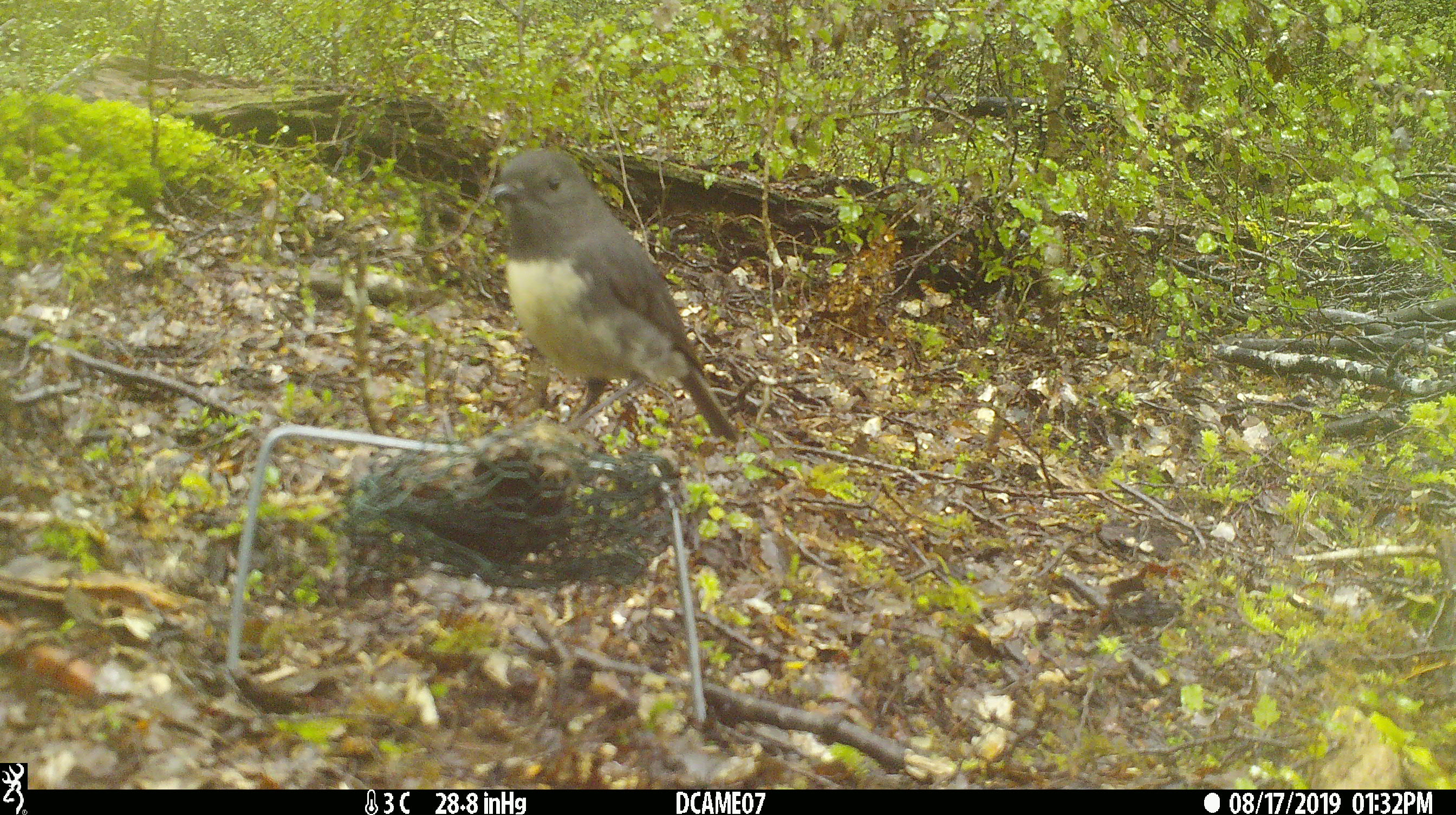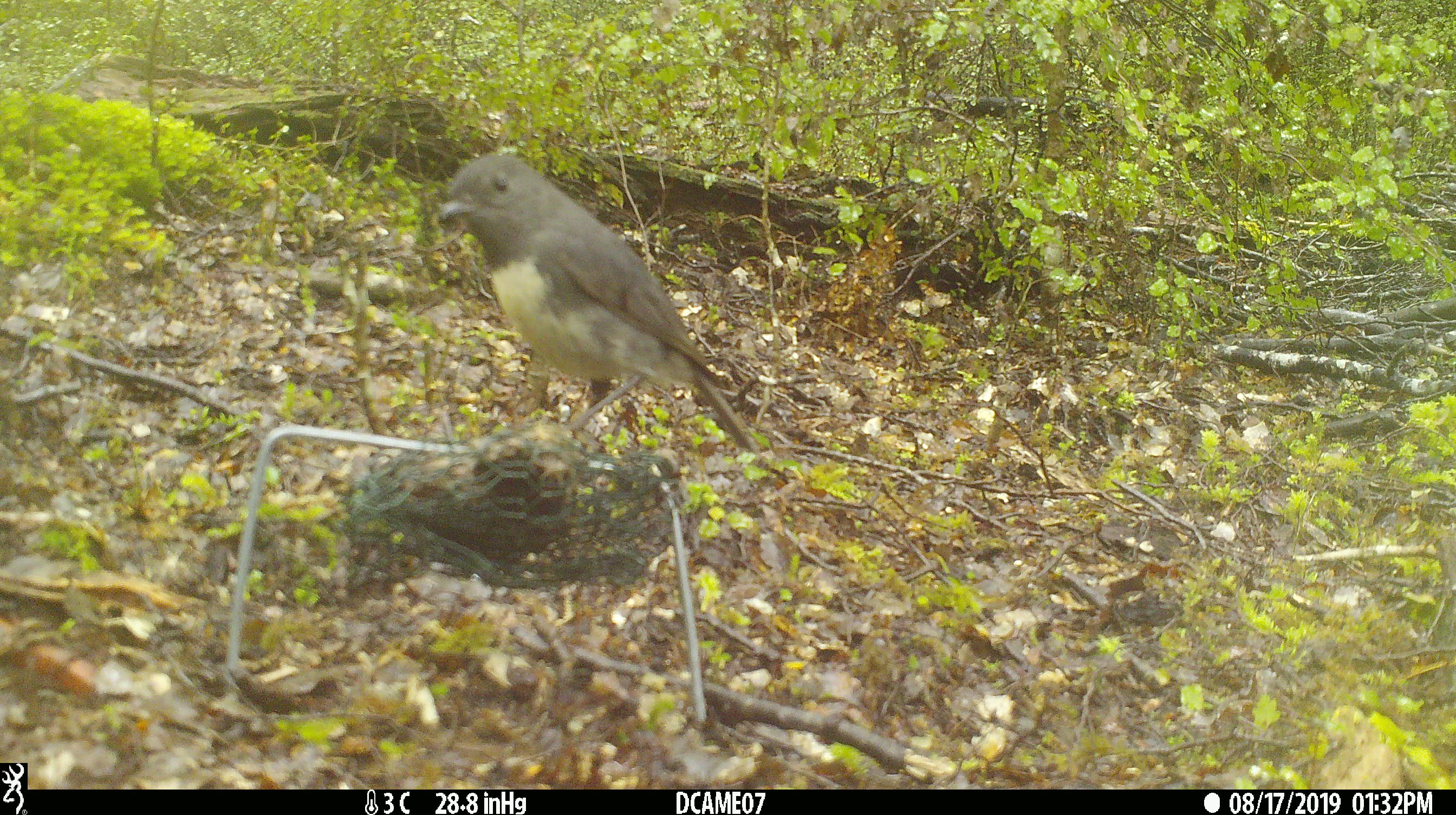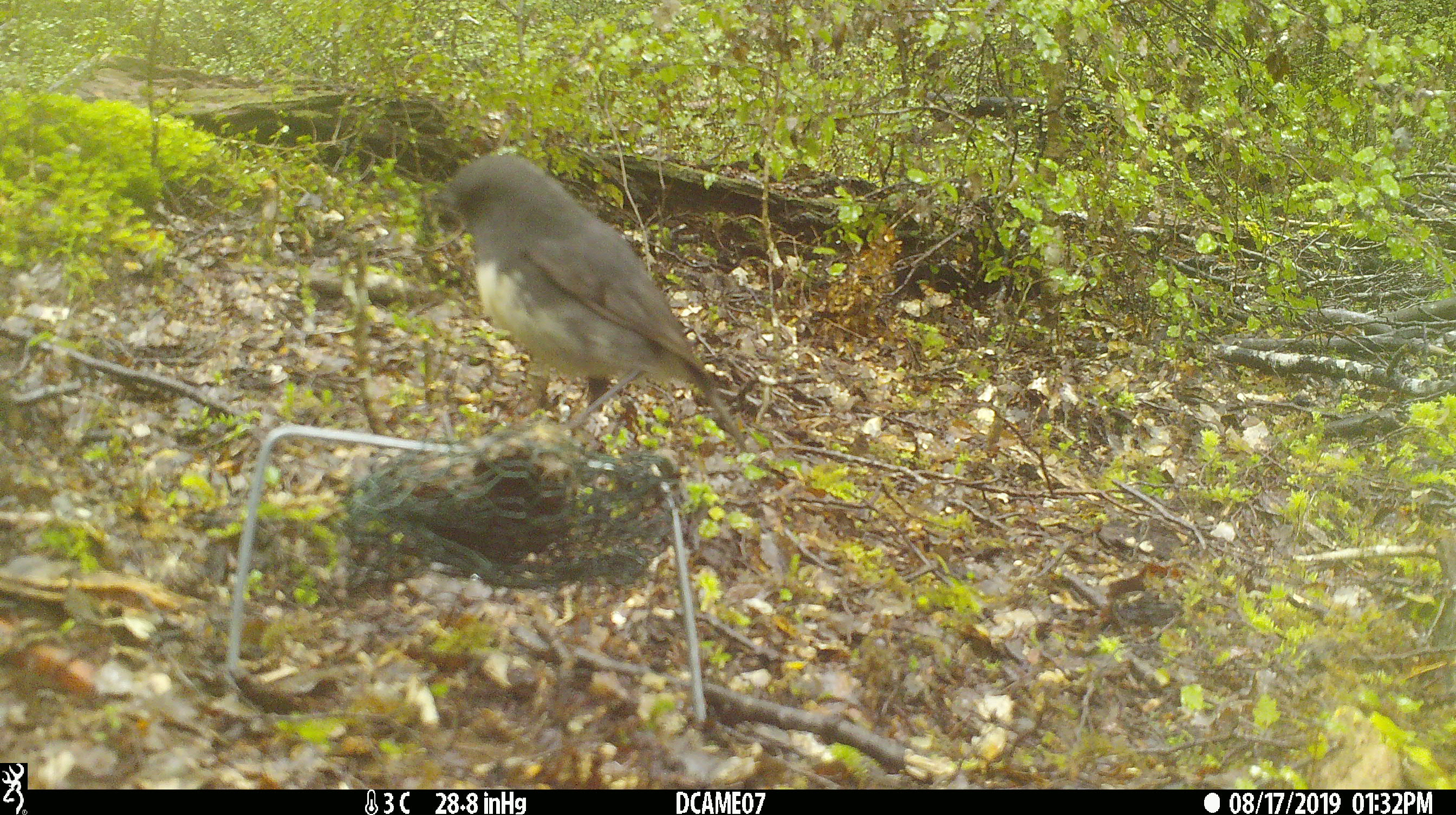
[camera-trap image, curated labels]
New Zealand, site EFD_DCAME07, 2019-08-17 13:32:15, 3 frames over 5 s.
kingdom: Animalia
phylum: Chordata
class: Aves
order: Passeriformes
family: Petroicidae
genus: Petroica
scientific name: Petroica australis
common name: new zealand robin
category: robin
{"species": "robin (new zealand robin) (Petroica australis)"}